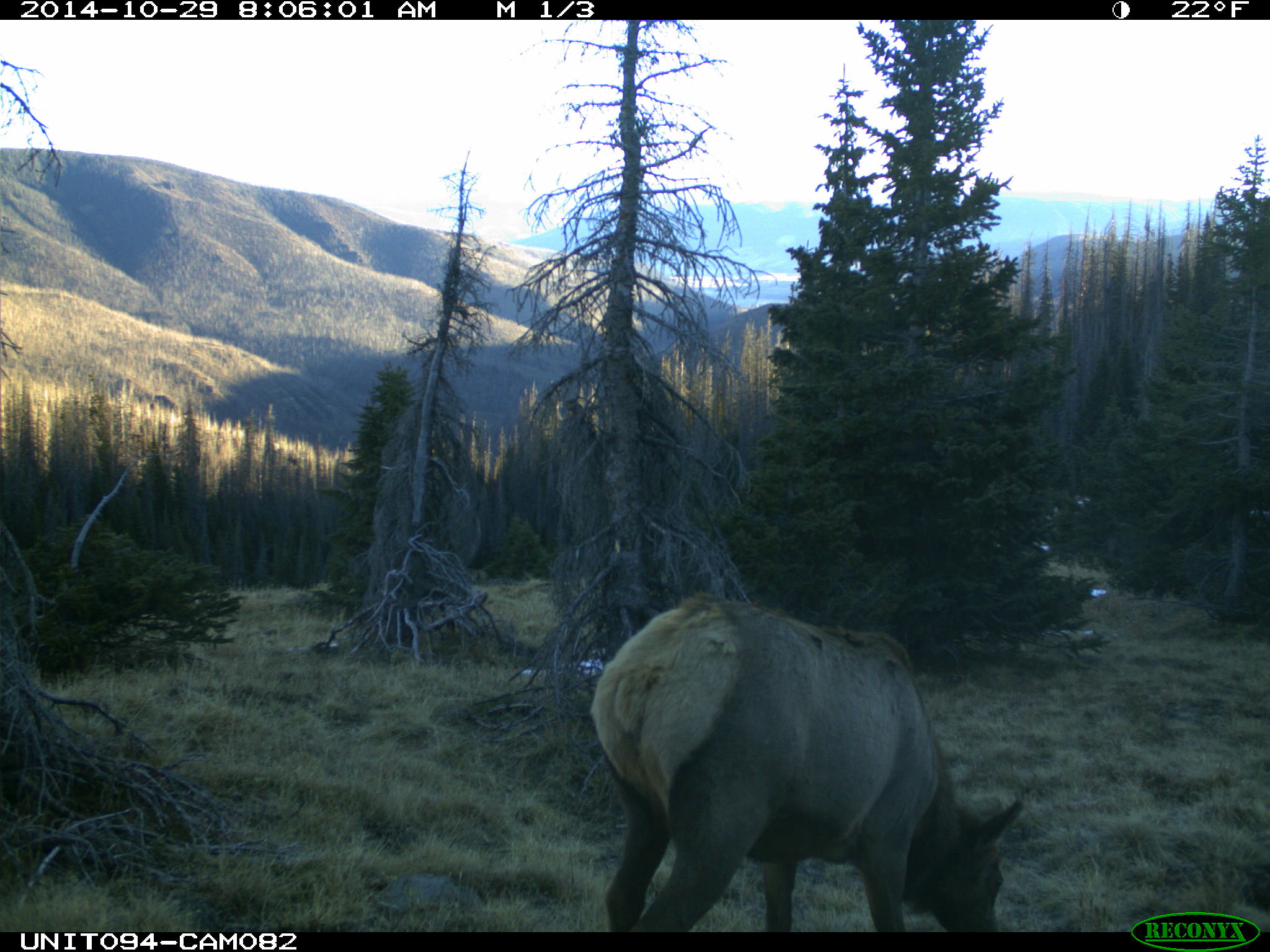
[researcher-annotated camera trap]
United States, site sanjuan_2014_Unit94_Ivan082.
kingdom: Animalia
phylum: Chordata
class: Mammalia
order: Artiodactyla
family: Cervidae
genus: Cervus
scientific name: Cervus elaphus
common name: red deer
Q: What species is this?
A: Cervus elaphus (red deer).